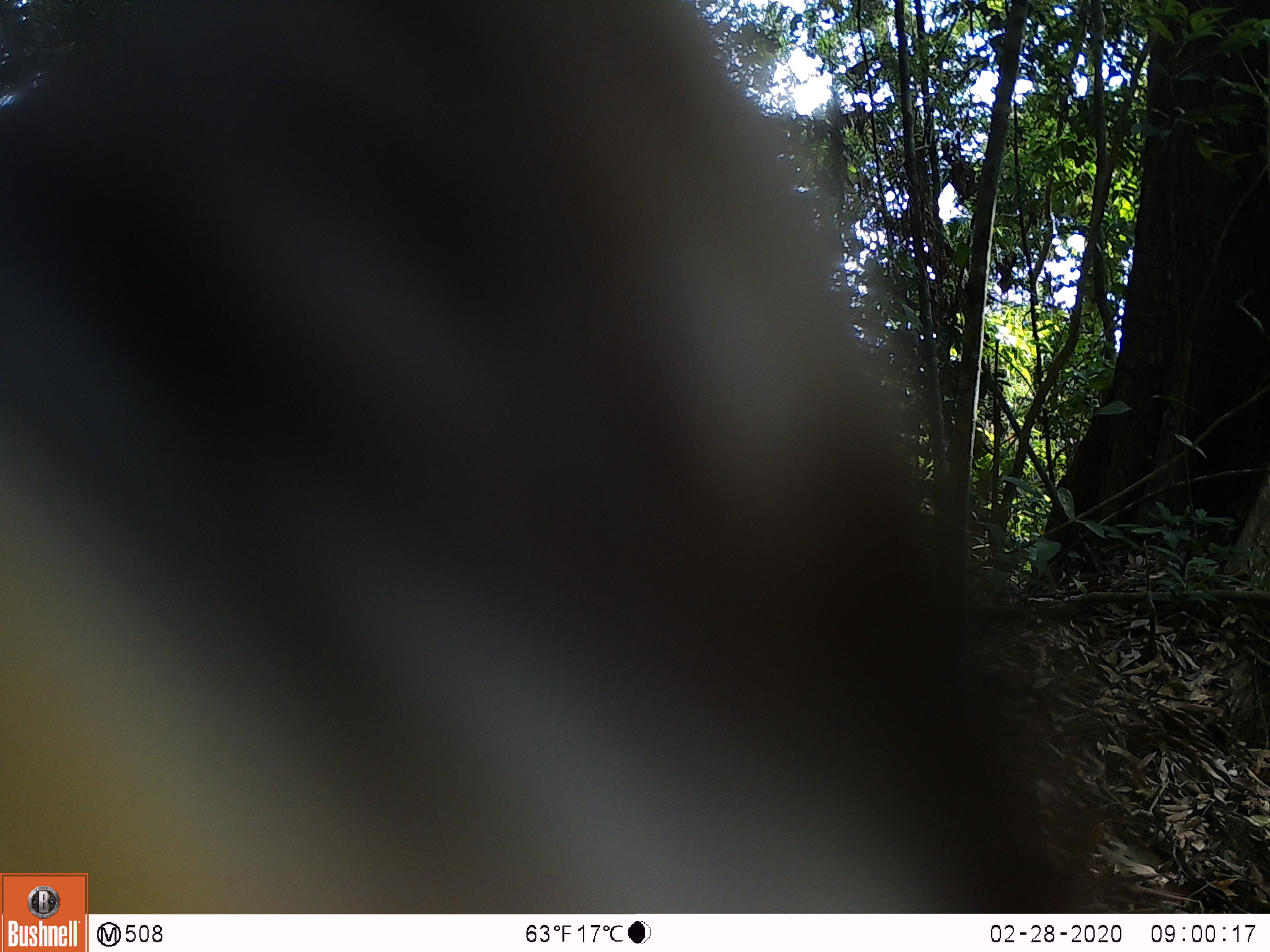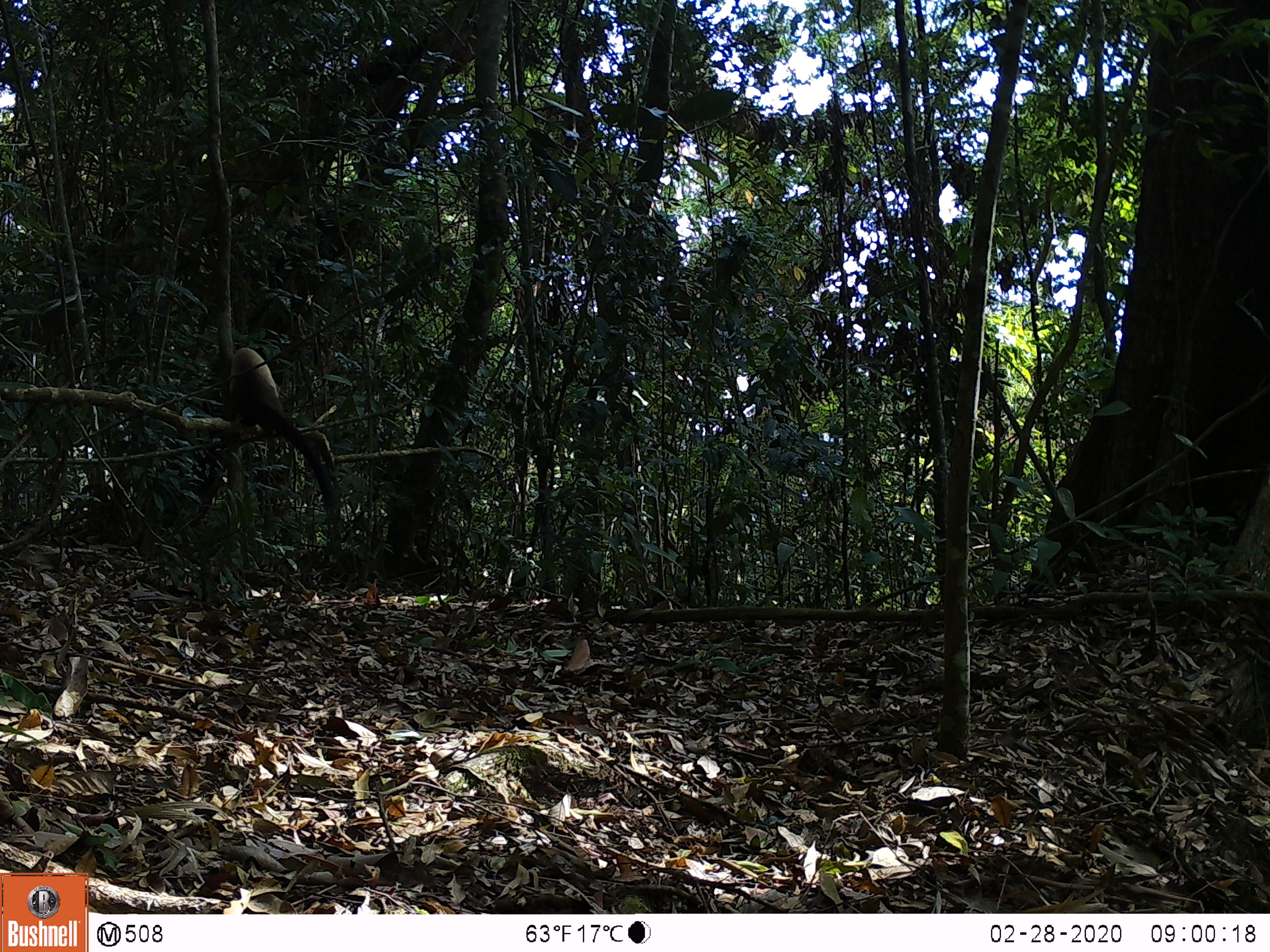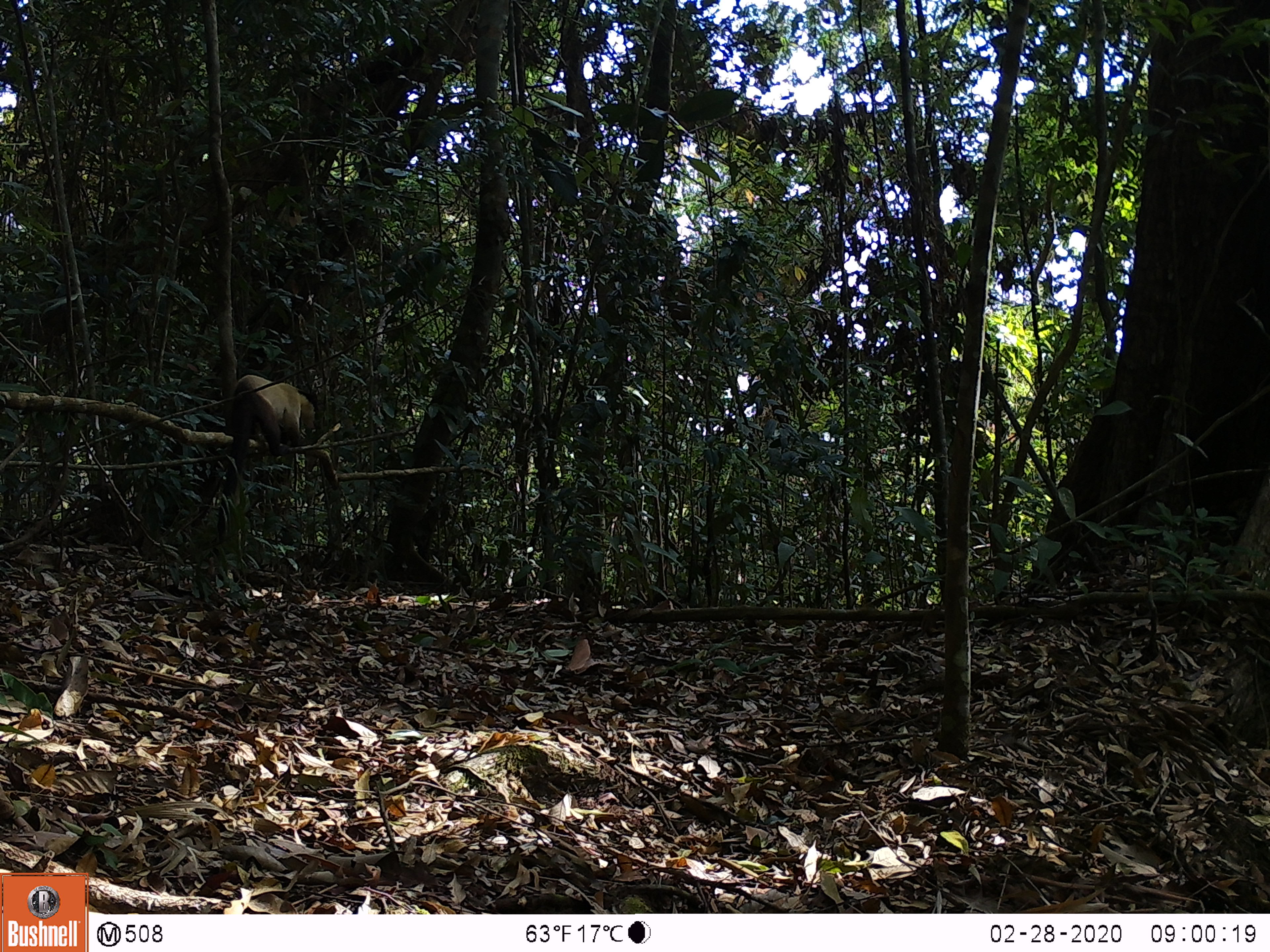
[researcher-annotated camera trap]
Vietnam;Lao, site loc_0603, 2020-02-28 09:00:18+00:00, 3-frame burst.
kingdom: Animalia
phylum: Chordata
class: Mammalia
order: Carnivora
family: Mustelidae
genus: Martes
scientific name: Martes flavigula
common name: yellow-throated marten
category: yellow throated marten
Yellow throated marten (yellow-throated marten) (Martes flavigula). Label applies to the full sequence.